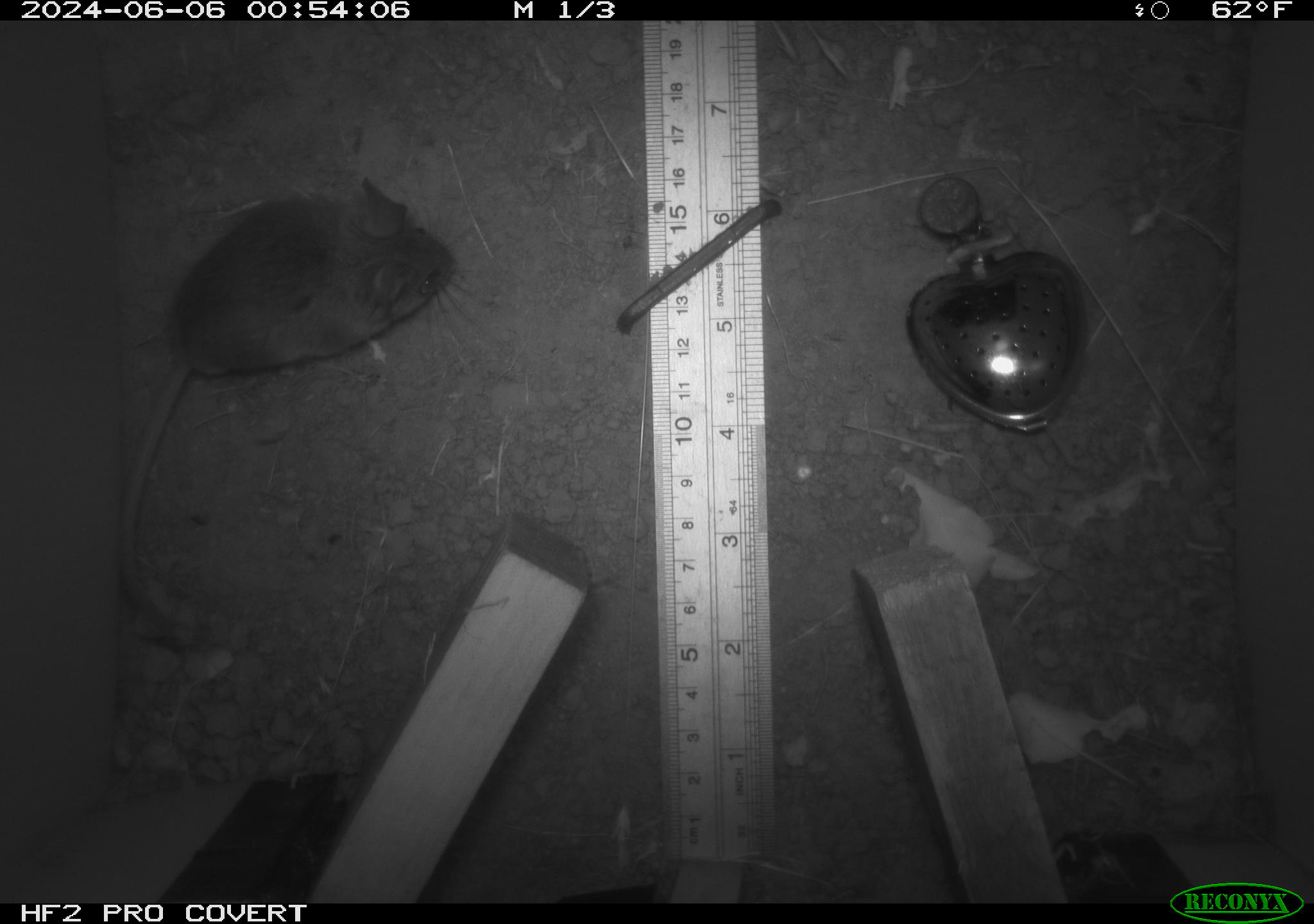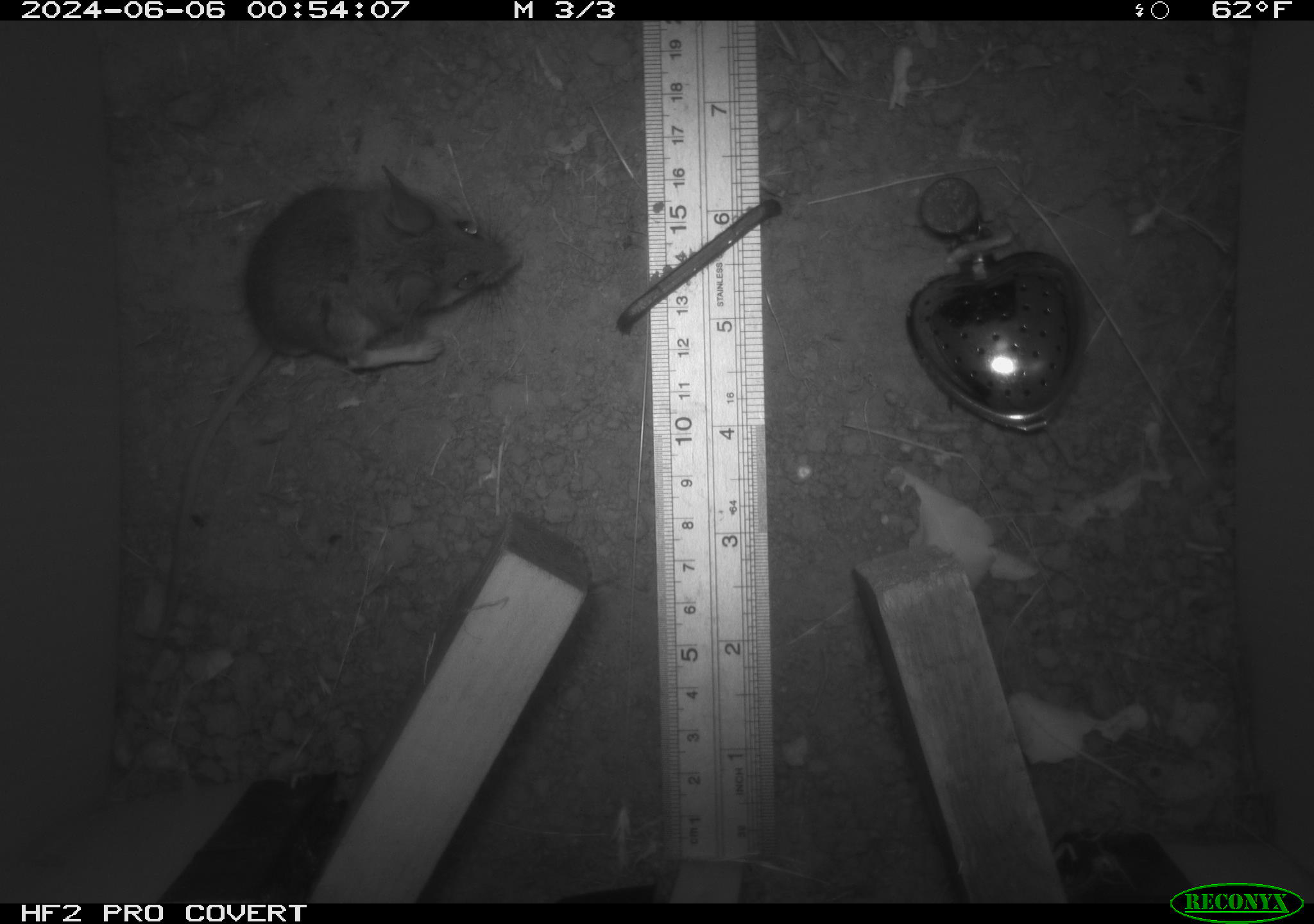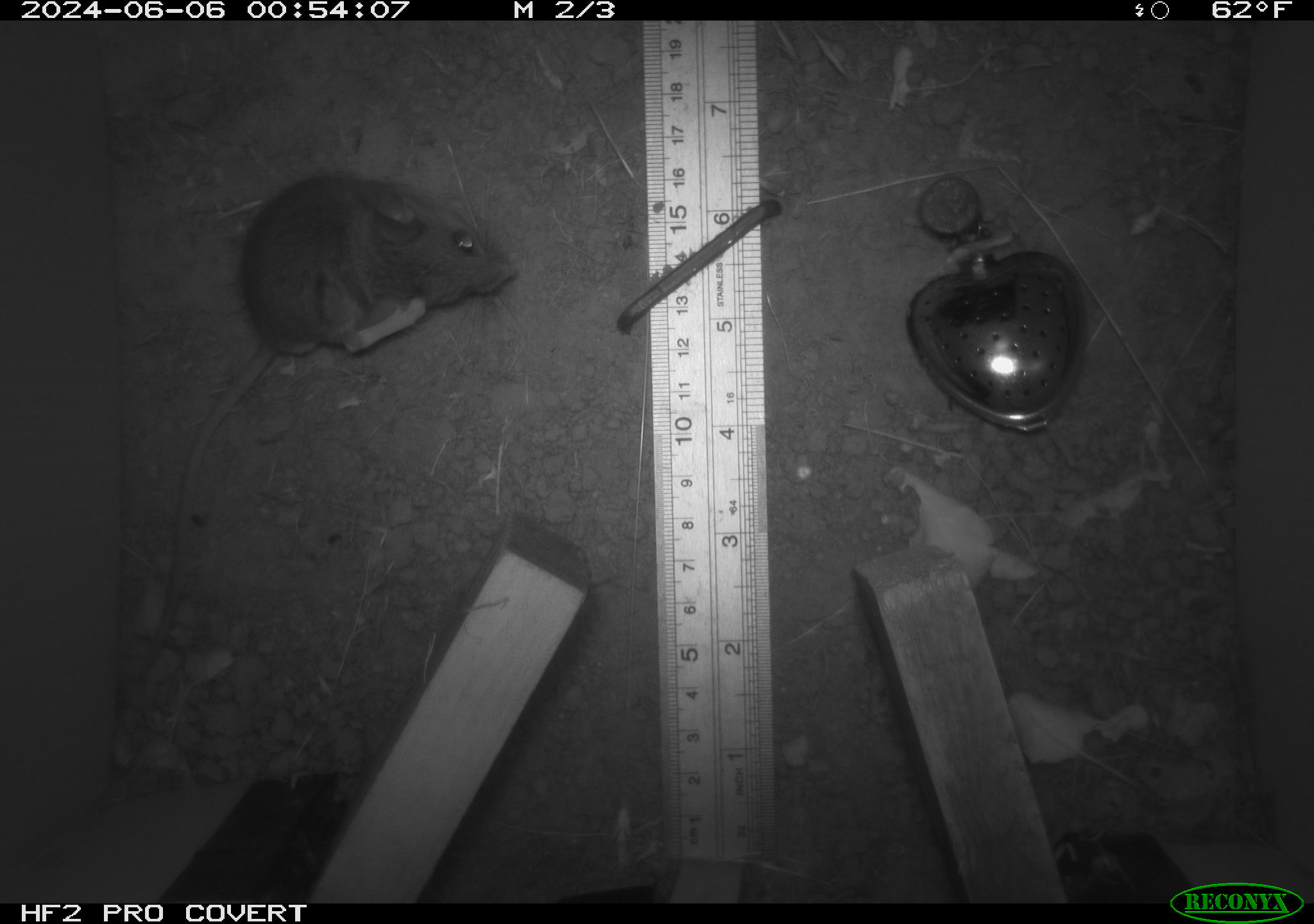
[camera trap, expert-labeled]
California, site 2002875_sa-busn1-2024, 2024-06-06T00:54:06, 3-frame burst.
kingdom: Animalia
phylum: Chordata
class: Mammalia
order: Rodentia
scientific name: Rodentia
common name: rodent